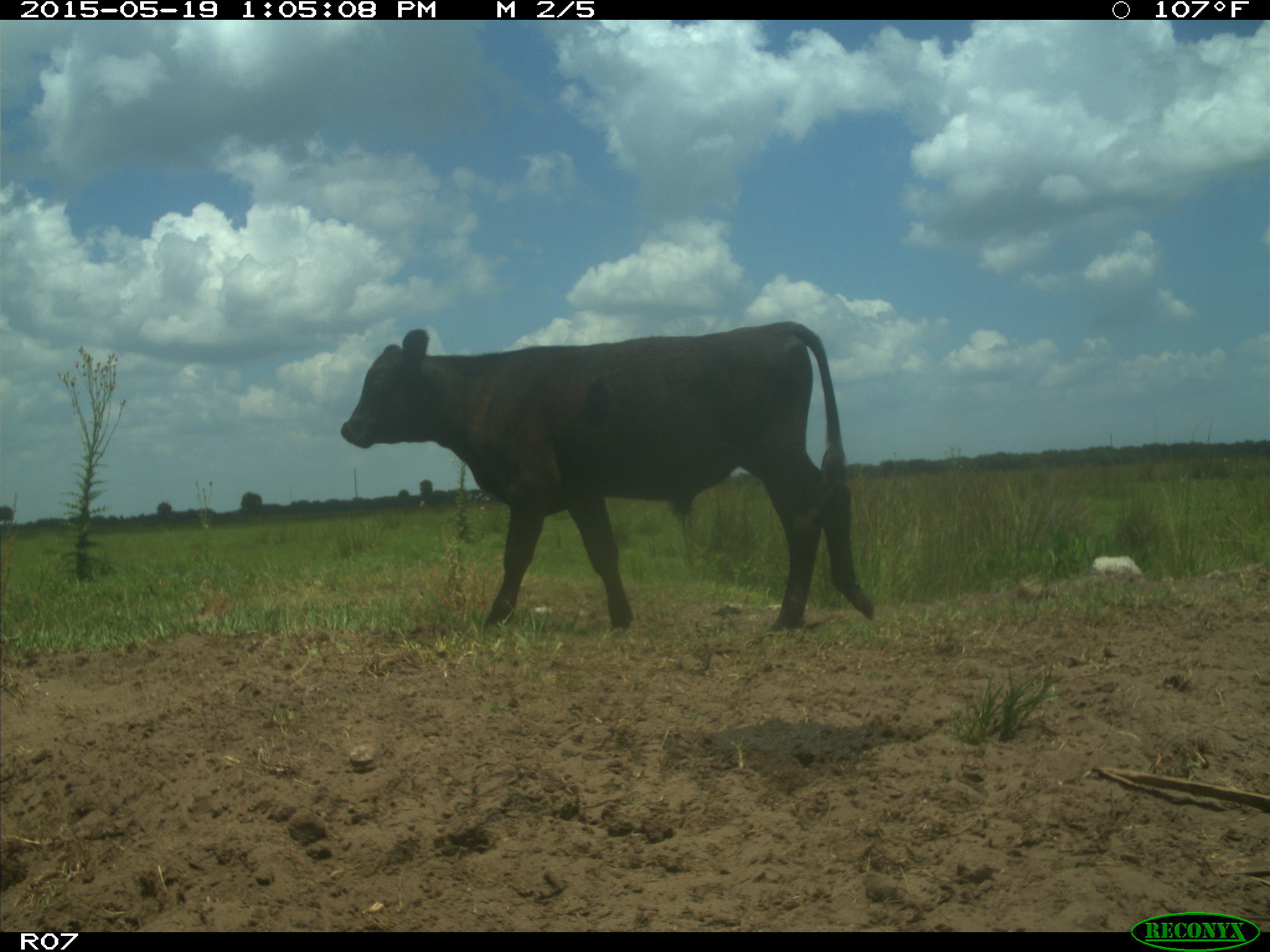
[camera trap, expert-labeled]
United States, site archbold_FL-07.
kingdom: Animalia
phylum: Chordata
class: Mammalia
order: Artiodactyla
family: Bovidae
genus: Bos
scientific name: Bos taurus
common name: domestic cow